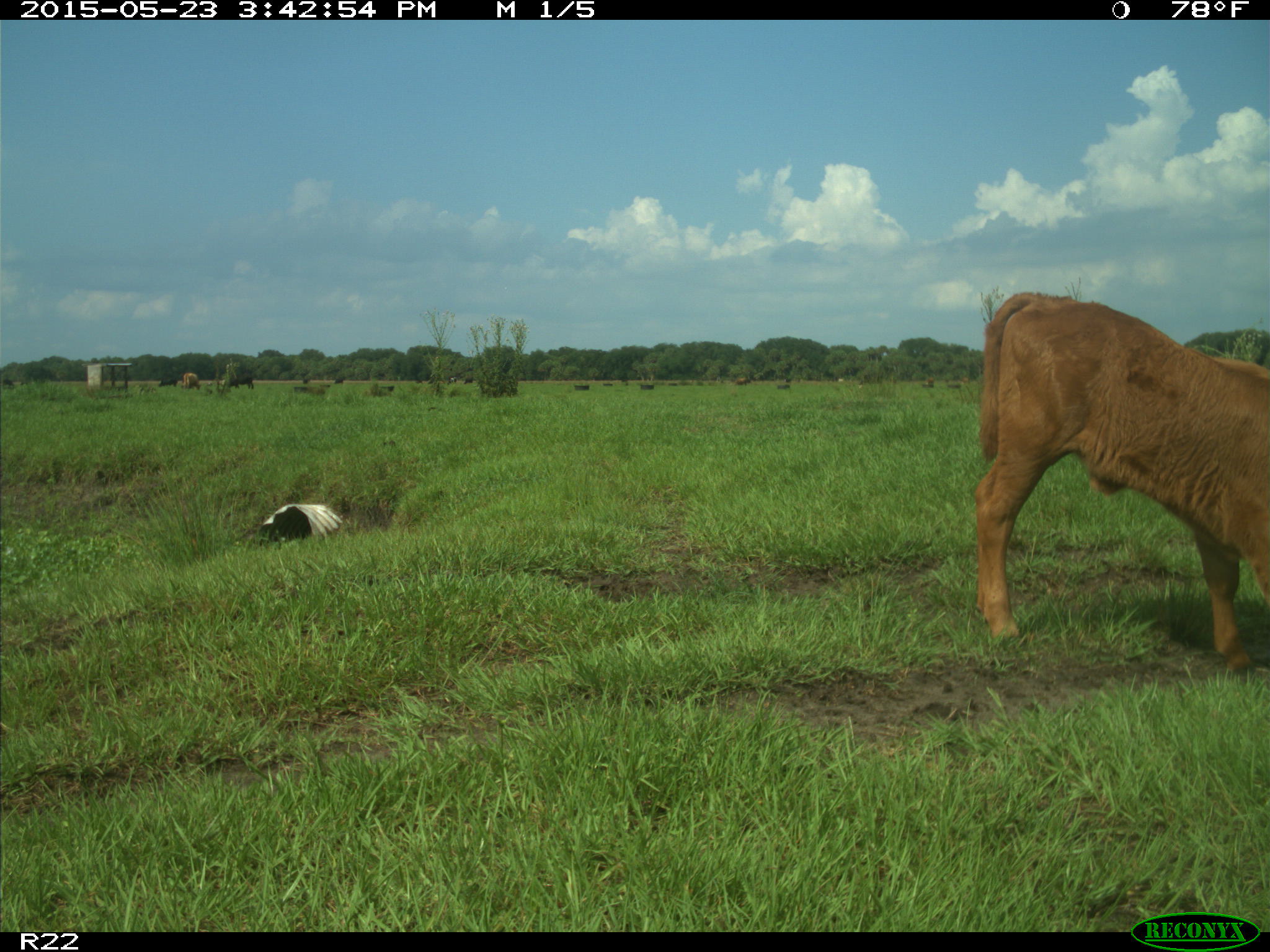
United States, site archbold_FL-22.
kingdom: Animalia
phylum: Chordata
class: Mammalia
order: Artiodactyla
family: Bovidae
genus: Bos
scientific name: Bos taurus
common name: domestic cow